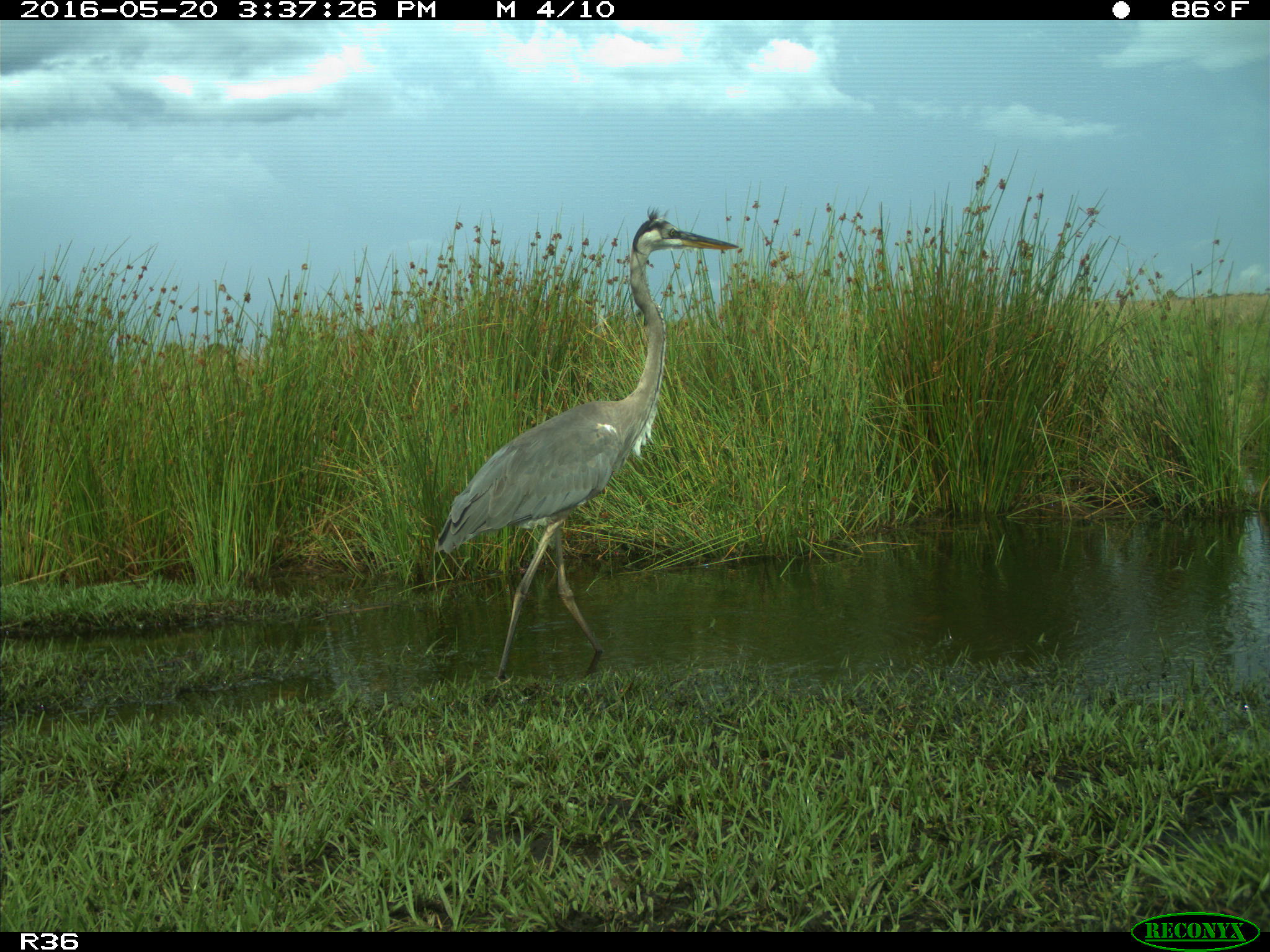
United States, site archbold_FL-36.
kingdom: Animalia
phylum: Chordata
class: Aves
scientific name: Aves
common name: birds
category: unidentified bird